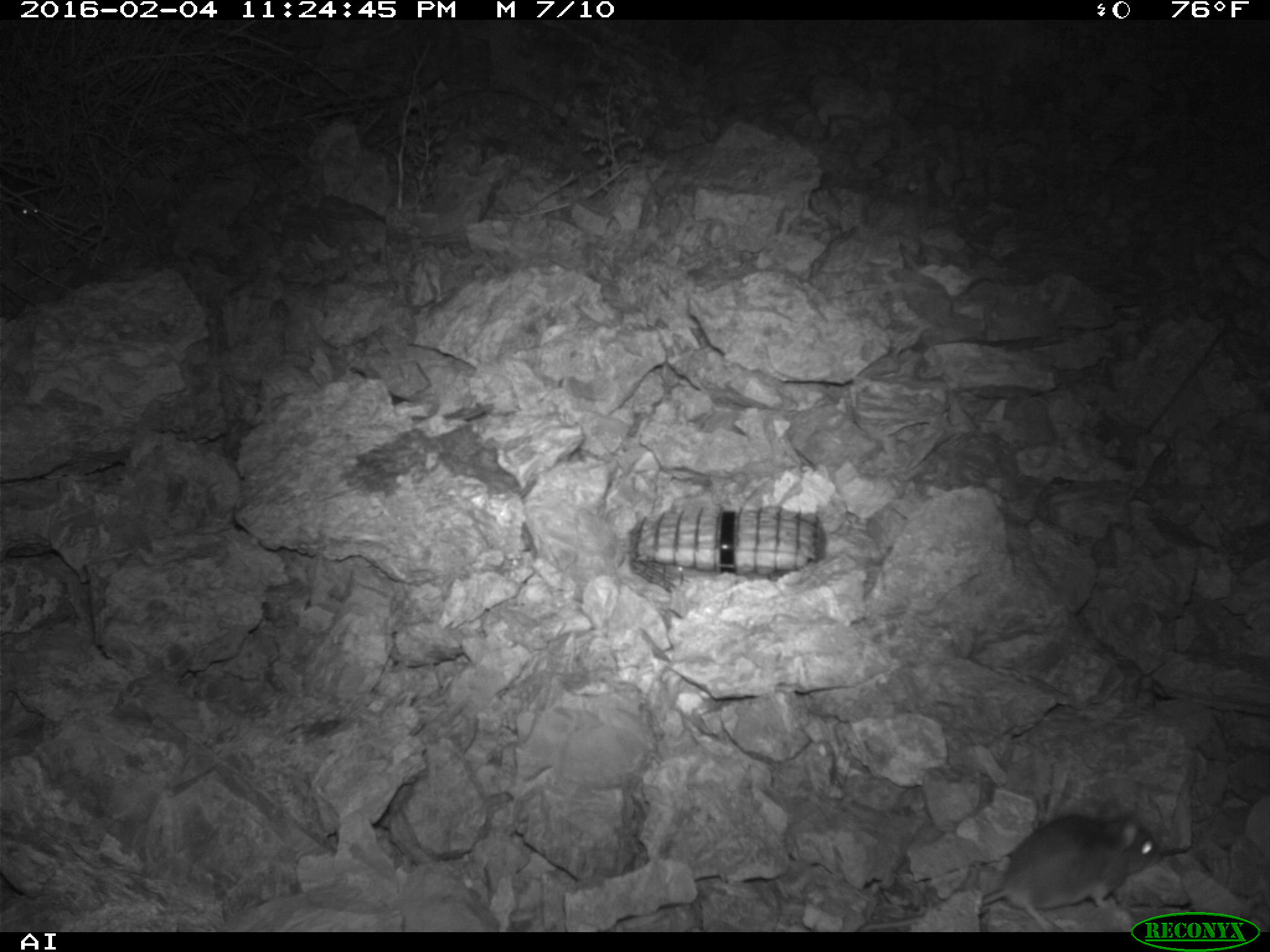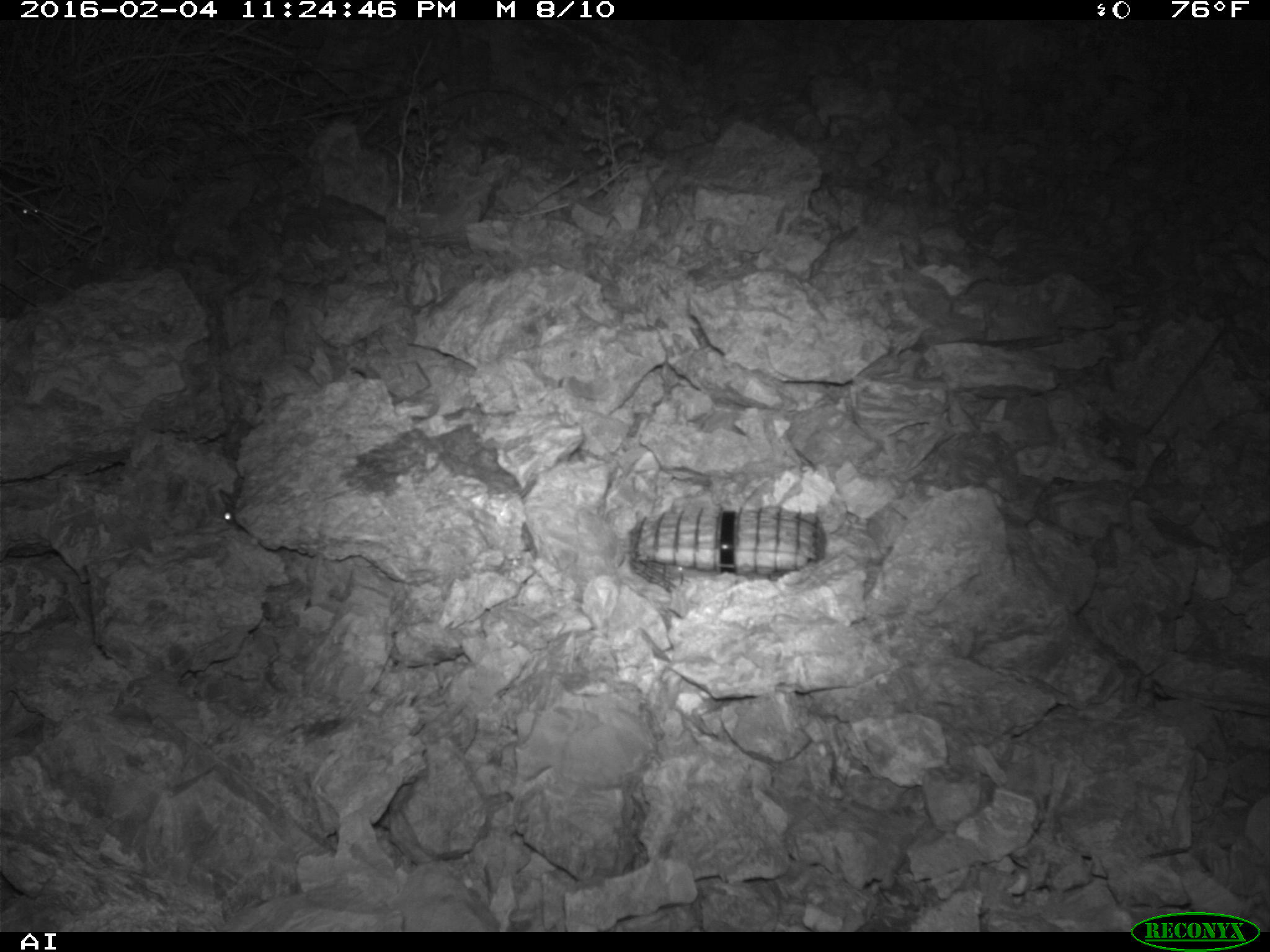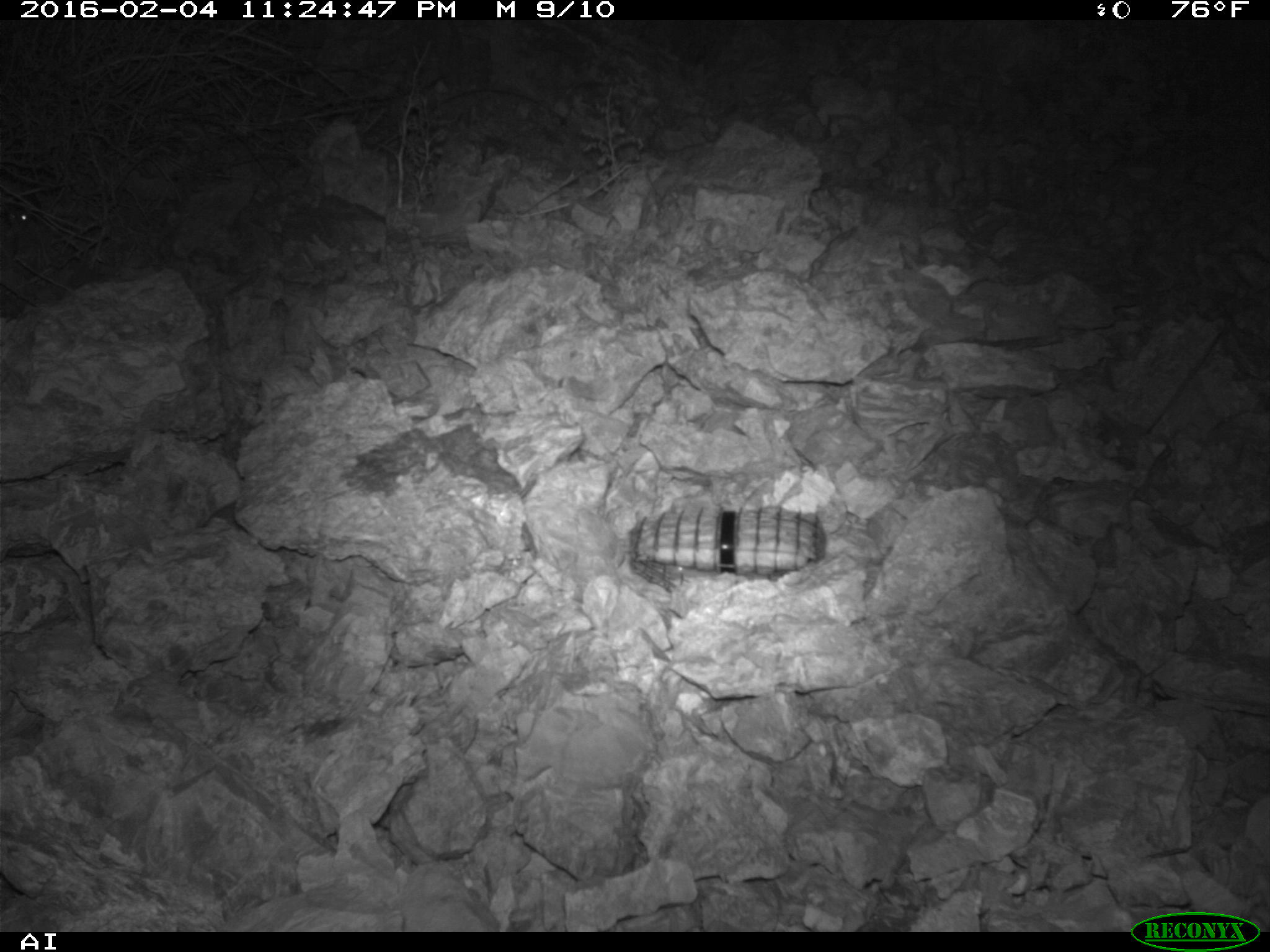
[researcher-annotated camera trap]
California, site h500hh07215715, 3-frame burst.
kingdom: Animalia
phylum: Chordata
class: Mammalia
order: Rodentia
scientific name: Rodentia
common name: rodent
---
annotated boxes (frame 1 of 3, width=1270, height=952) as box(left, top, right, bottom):
rodent: box(979, 812, 1161, 932); box(11, 194, 43, 223)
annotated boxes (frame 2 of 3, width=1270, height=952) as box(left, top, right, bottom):
rodent: box(0, 173, 42, 224); box(219, 488, 236, 525)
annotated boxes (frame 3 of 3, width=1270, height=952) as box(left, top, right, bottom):
rodent: box(2, 206, 31, 224)